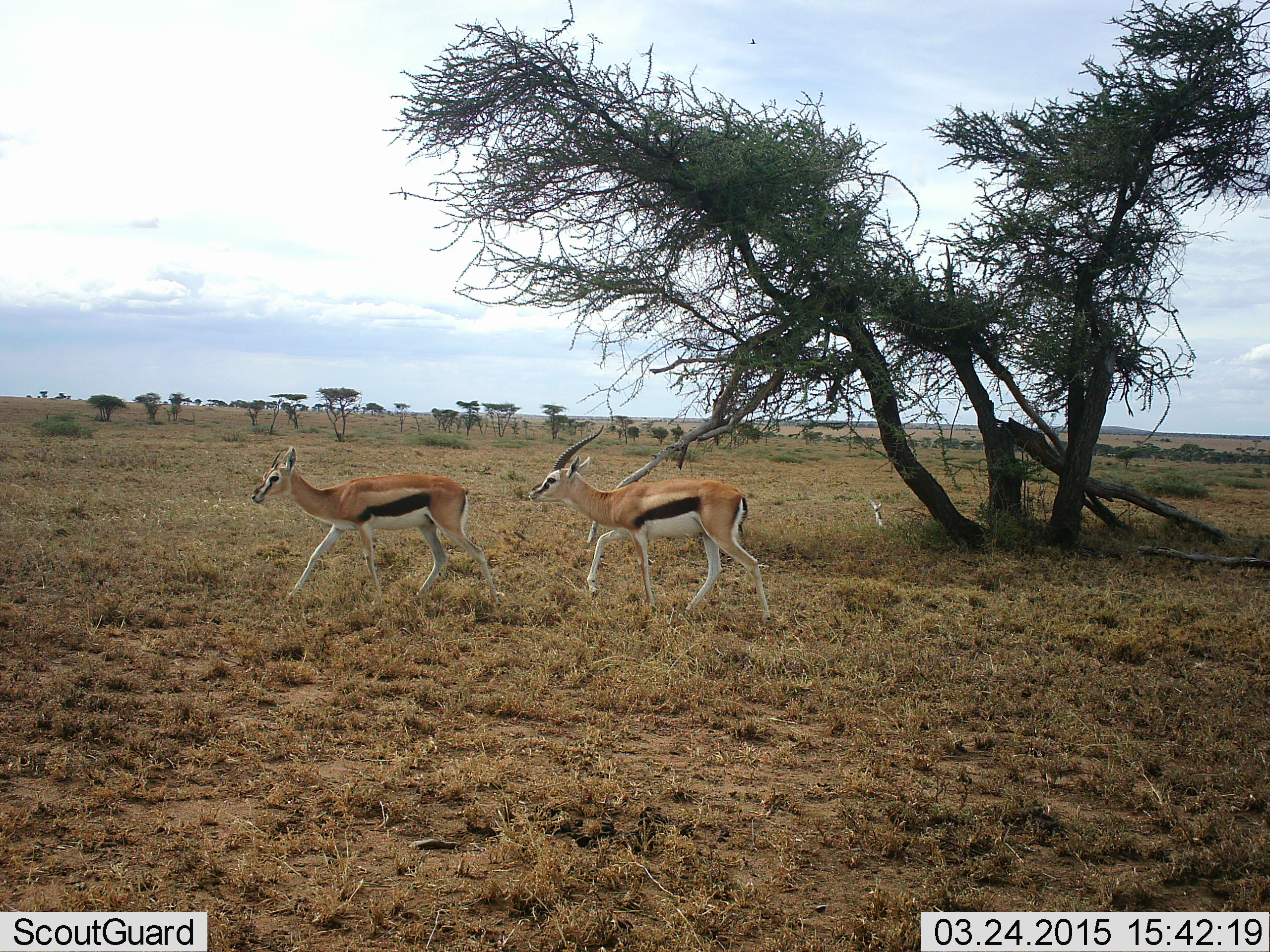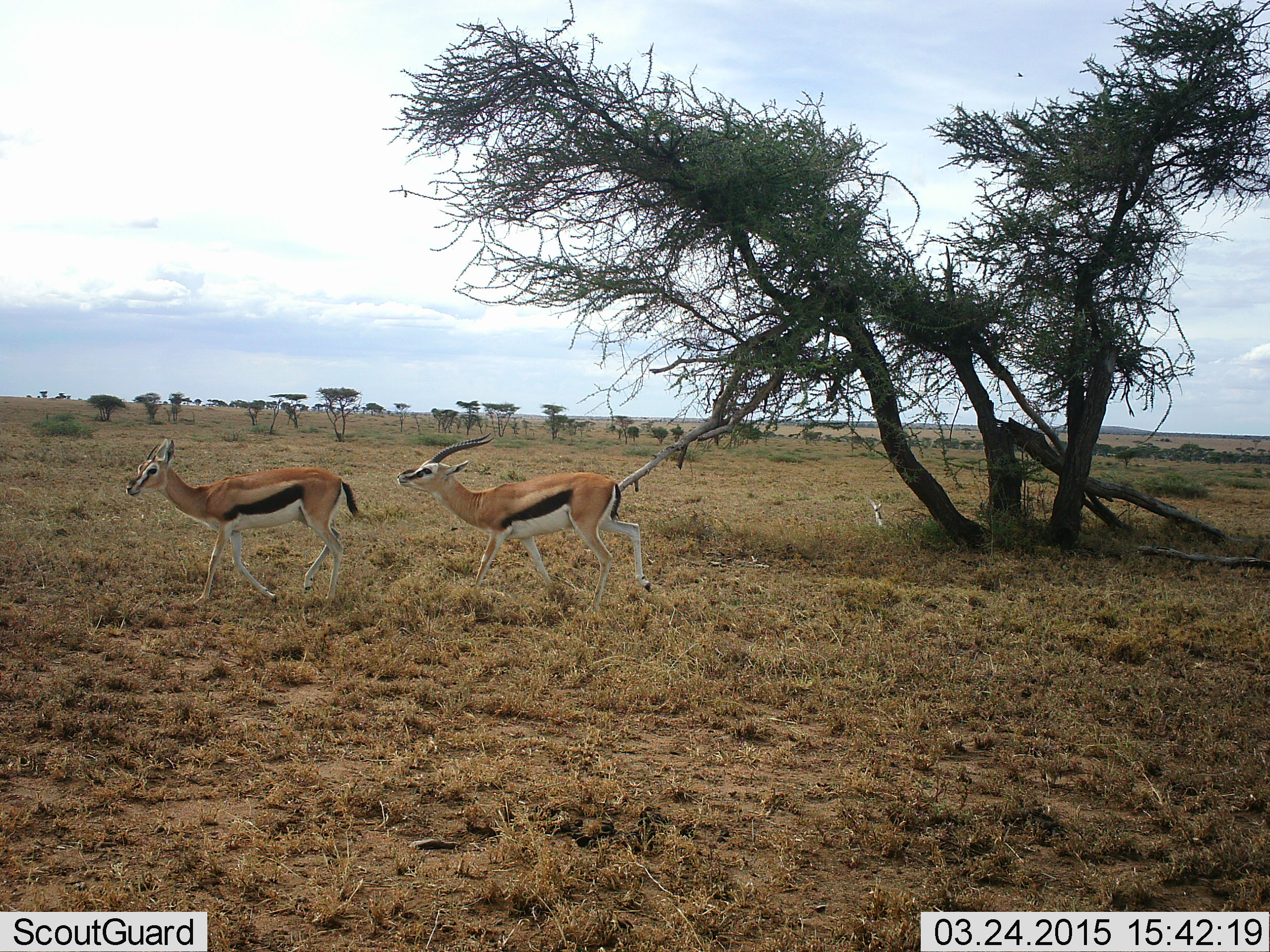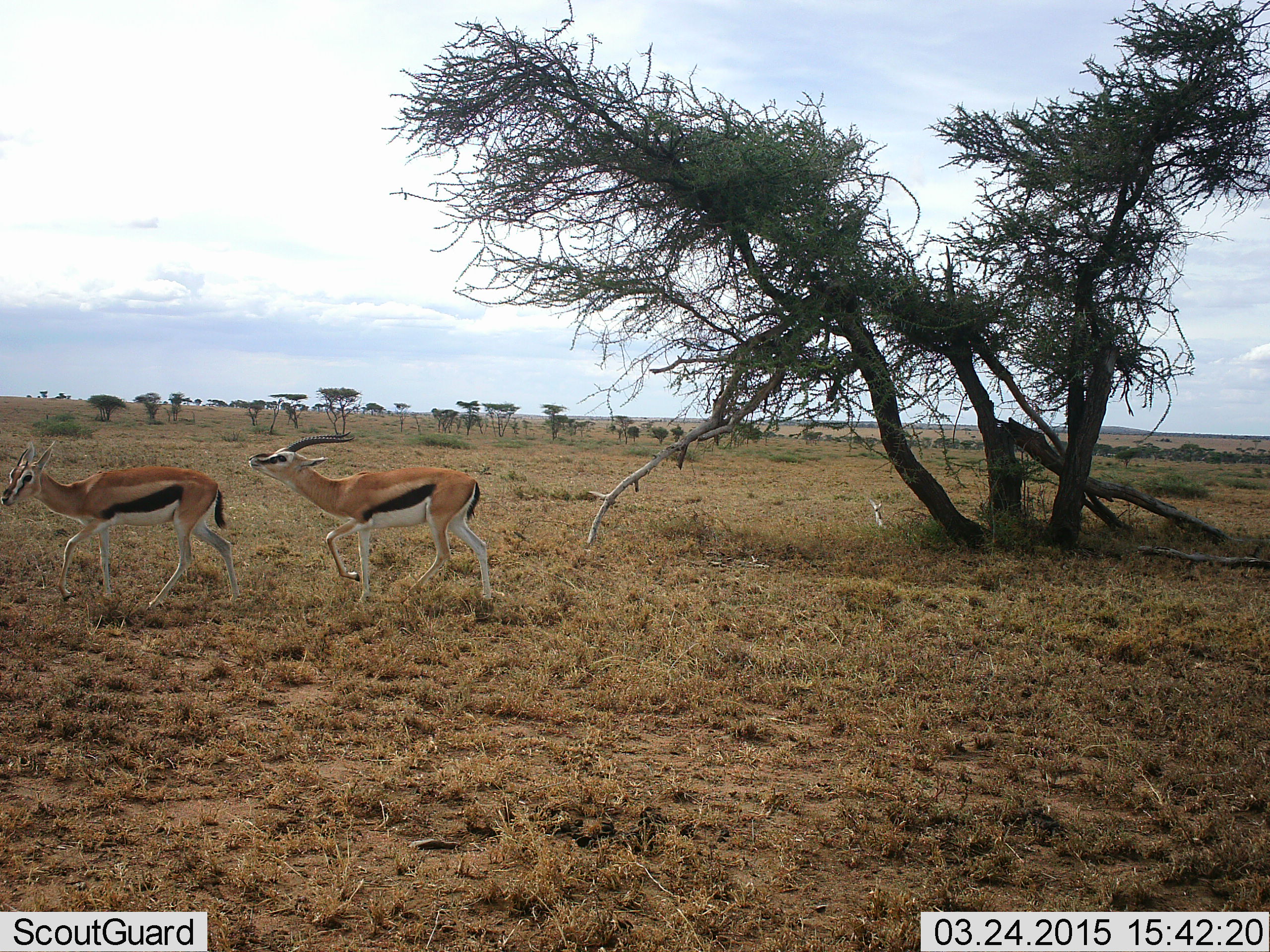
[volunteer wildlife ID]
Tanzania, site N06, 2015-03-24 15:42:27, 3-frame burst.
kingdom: Animalia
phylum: Chordata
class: Mammalia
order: Artiodactyla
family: Bovidae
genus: Eudorcas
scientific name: Eudorcas thomsonii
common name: thomson's gazelle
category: gazellethomsons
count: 2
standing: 0%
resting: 0%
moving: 90%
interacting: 10%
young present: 0%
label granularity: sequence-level